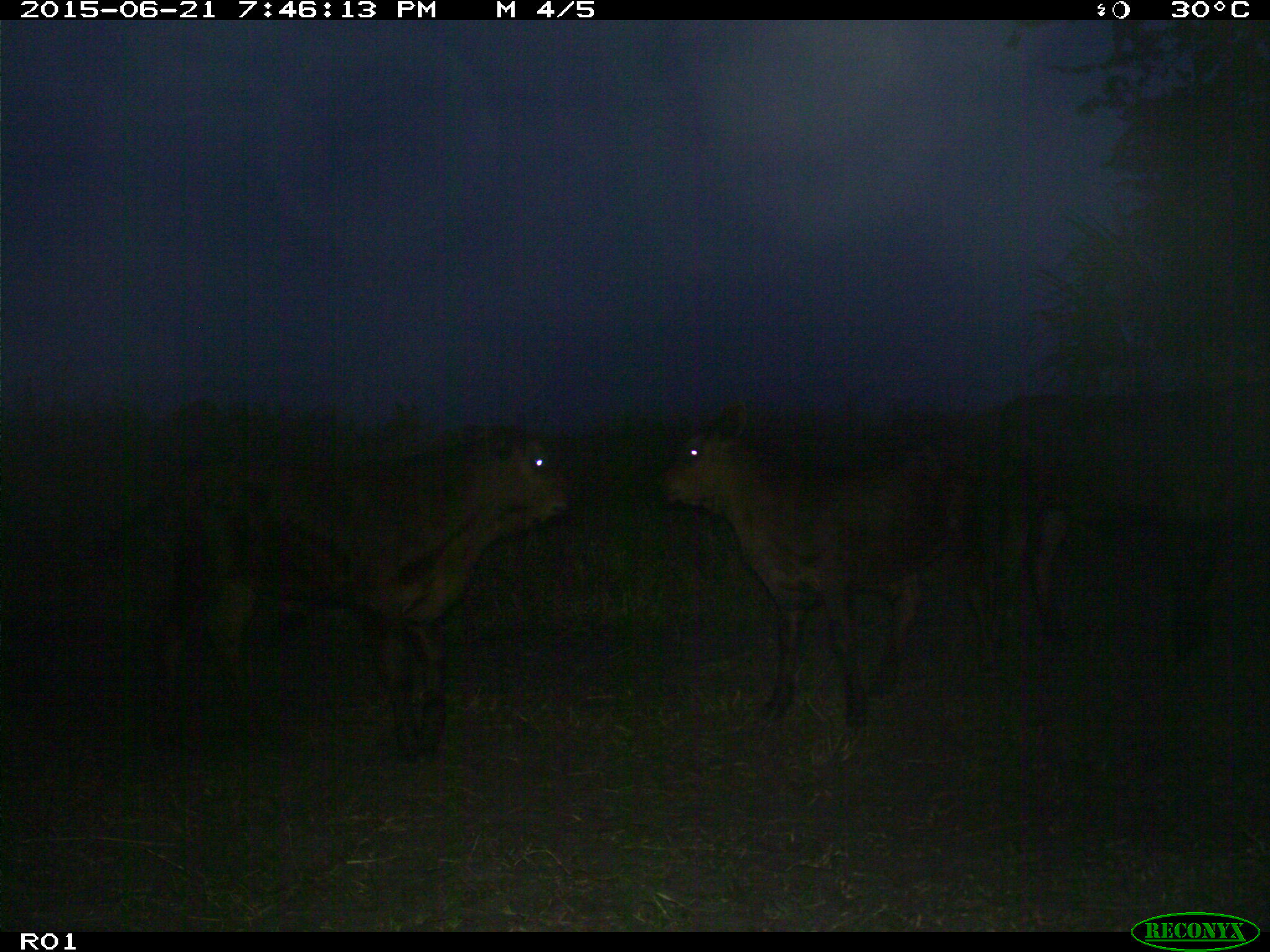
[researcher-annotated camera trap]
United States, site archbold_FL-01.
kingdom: Animalia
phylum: Chordata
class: Mammalia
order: Artiodactyla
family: Bovidae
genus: Bos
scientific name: Bos taurus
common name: domestic cow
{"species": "Bos taurus (domestic cow)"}